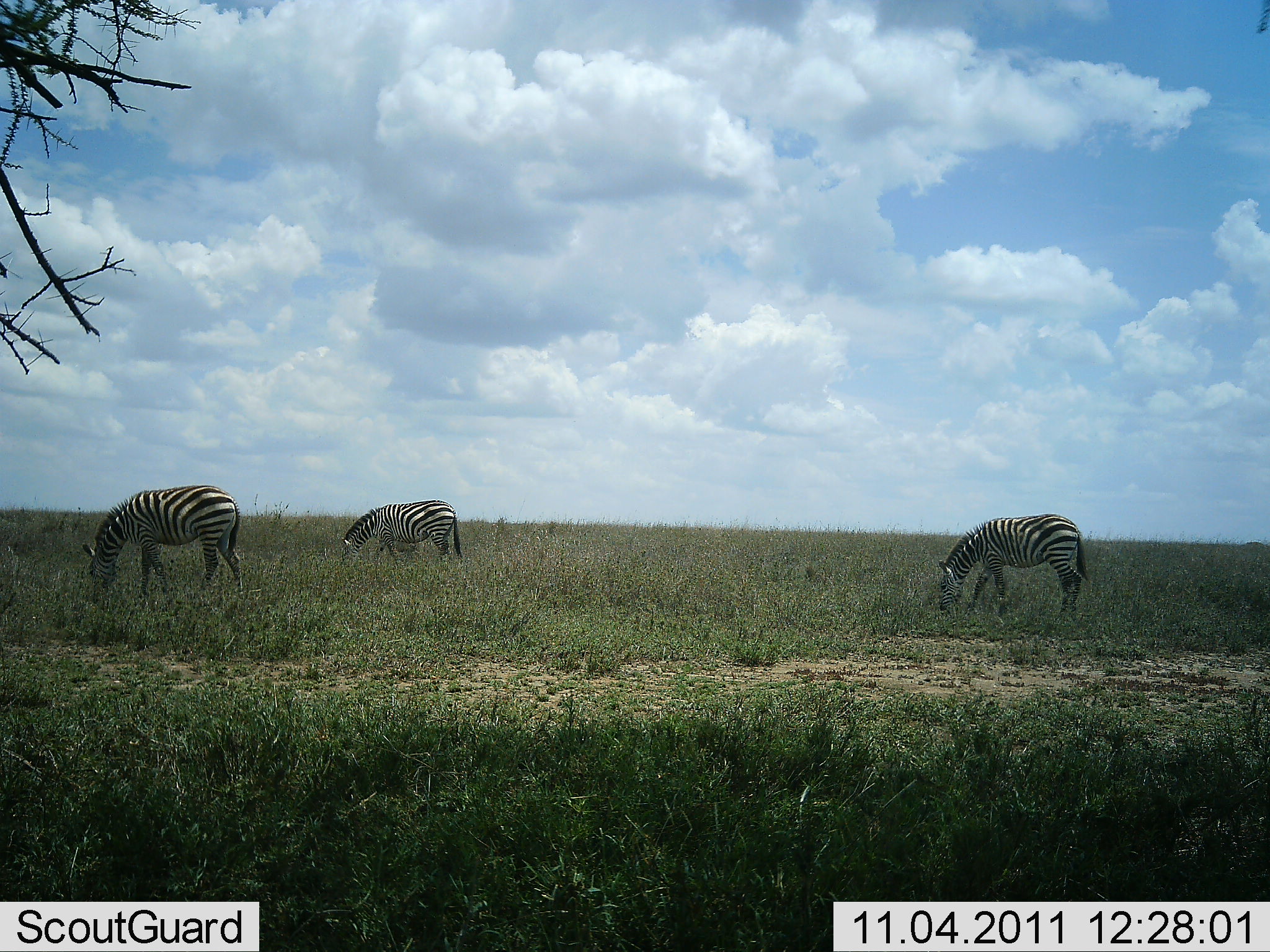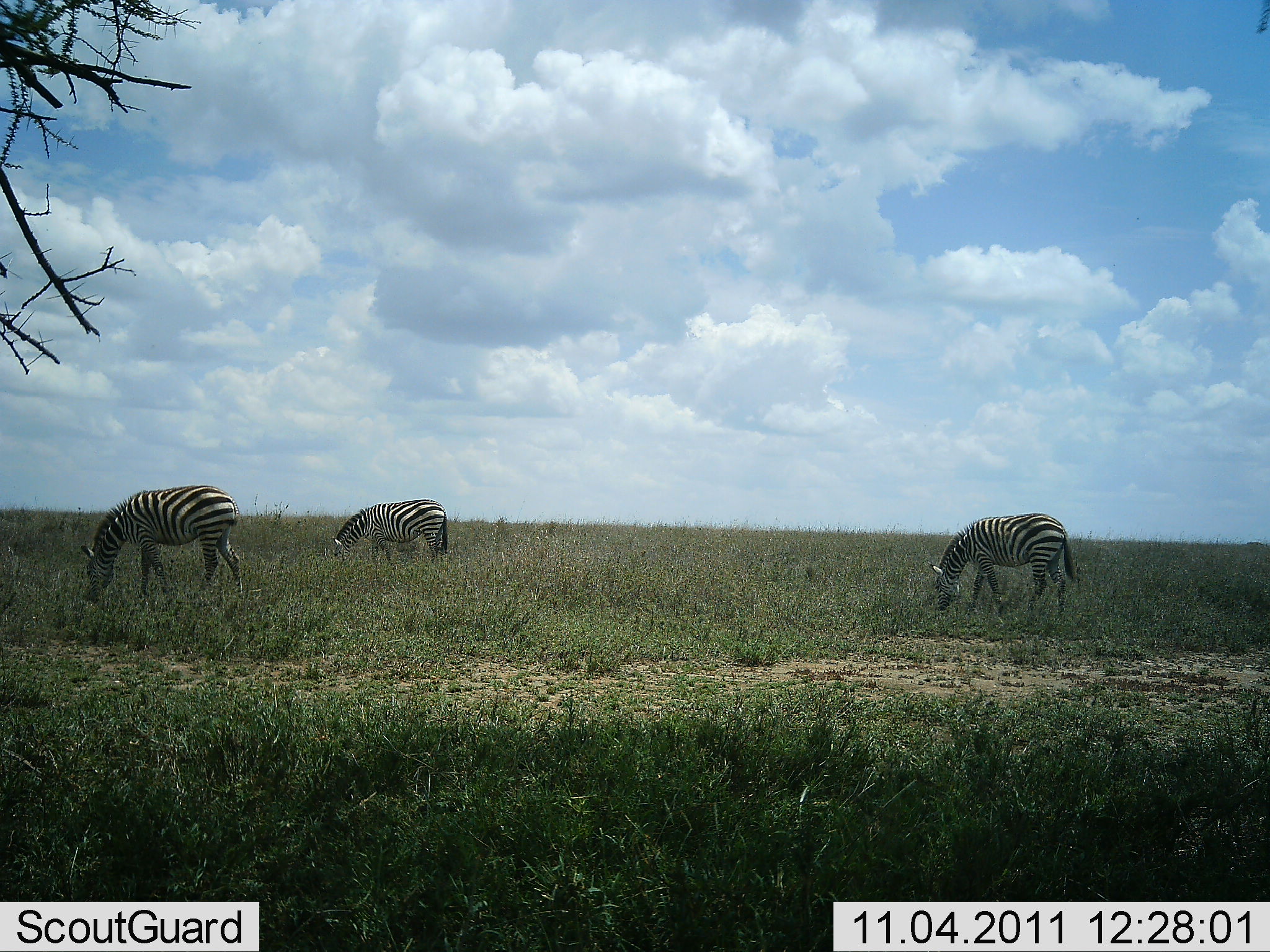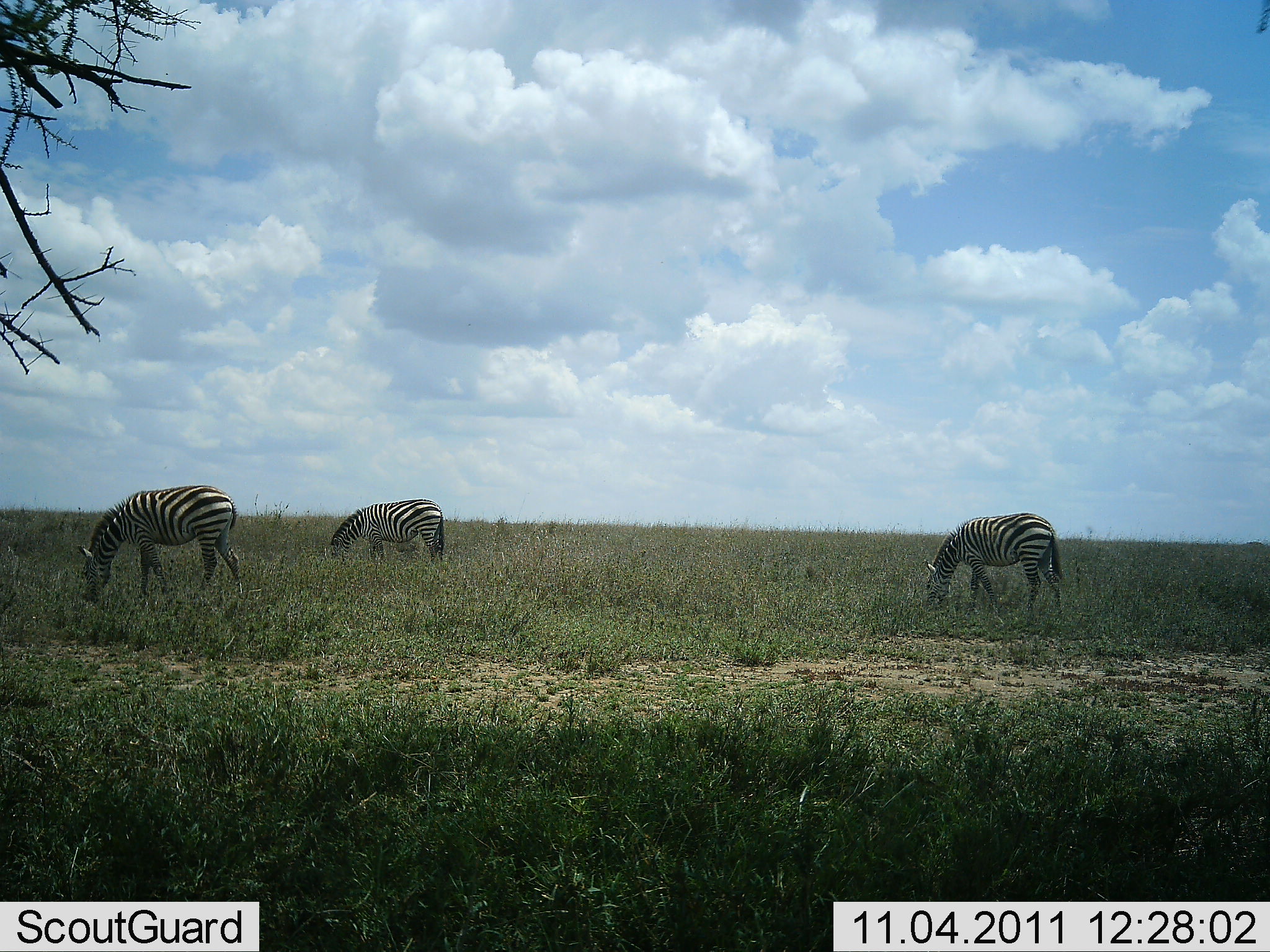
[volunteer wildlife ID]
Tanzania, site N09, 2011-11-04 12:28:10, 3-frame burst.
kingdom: Animalia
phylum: Chordata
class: Mammalia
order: Perissodactyla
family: Equidae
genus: Equus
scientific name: Equus quagga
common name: plains zebra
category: zebra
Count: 3.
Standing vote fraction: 18%.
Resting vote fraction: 0%.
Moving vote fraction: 0%.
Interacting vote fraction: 0%.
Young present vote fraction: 0%.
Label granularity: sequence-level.